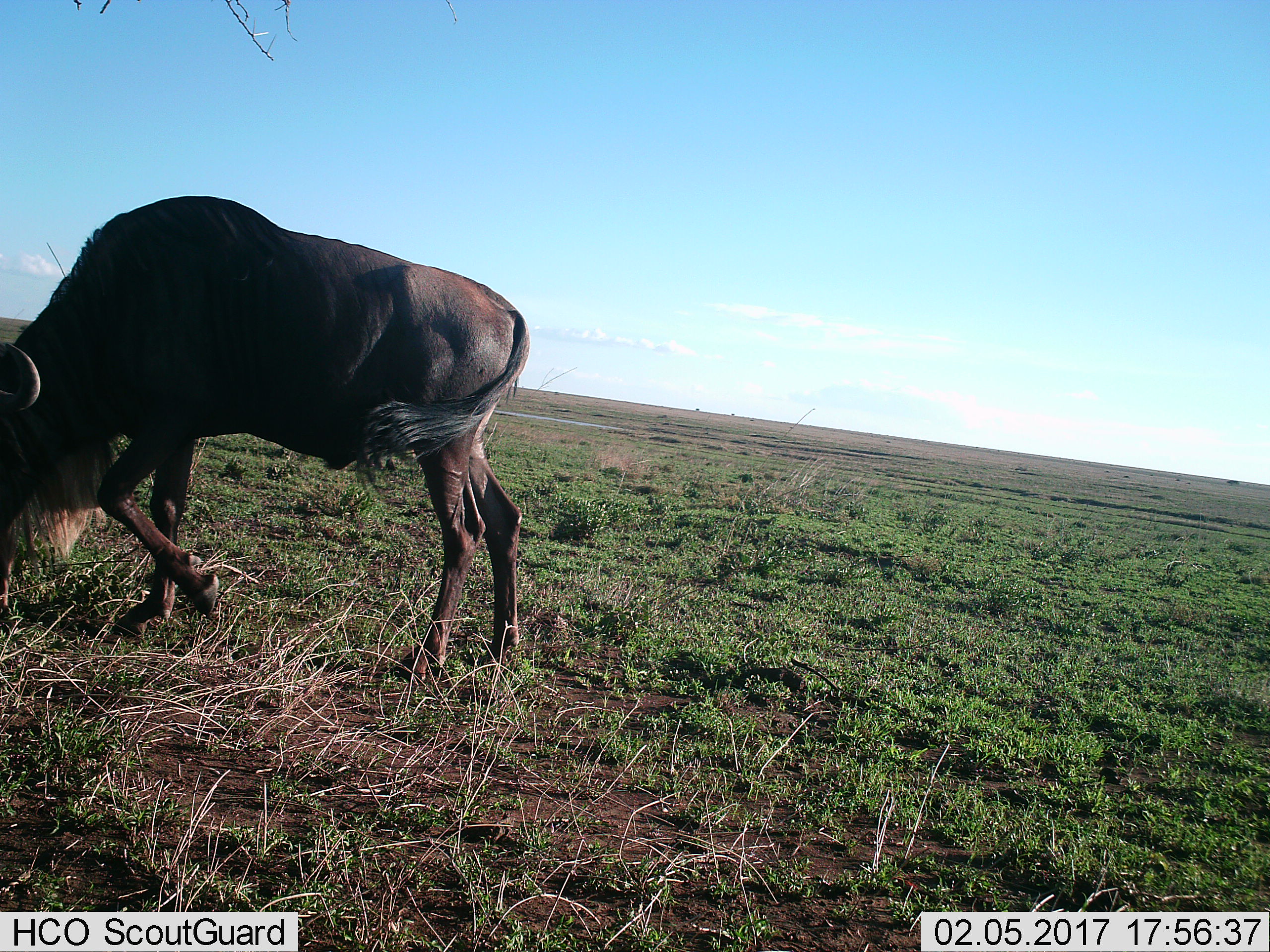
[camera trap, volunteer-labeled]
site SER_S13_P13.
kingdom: Animalia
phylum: Chordata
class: Mammalia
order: Artiodactyla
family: Bovidae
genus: Connochaetes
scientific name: Connochaetes taurinus taurinus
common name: blue wildebeest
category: wildebeestblue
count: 1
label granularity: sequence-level